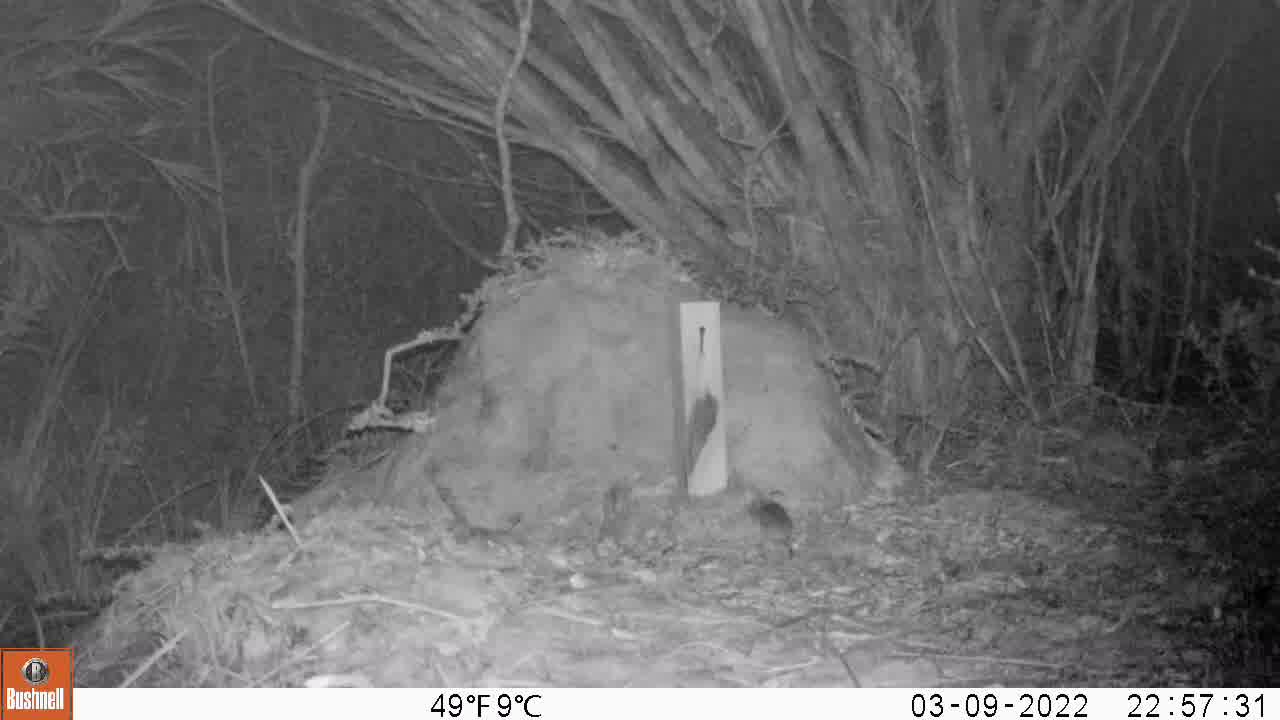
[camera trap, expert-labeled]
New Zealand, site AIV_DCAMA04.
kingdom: Animalia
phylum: Chordata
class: Mammalia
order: Rodentia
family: Muridae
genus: Mus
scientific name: Mus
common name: mouse